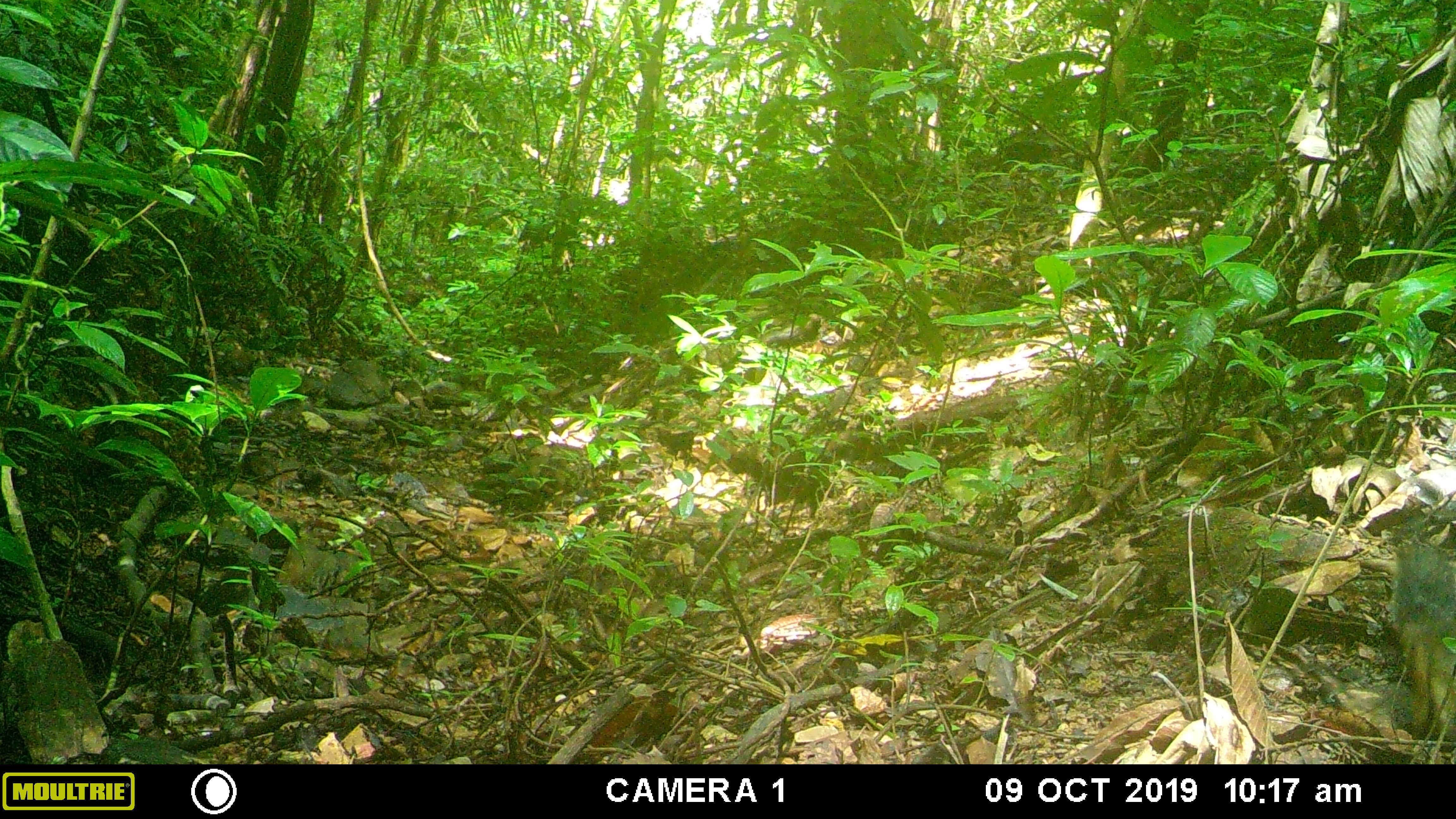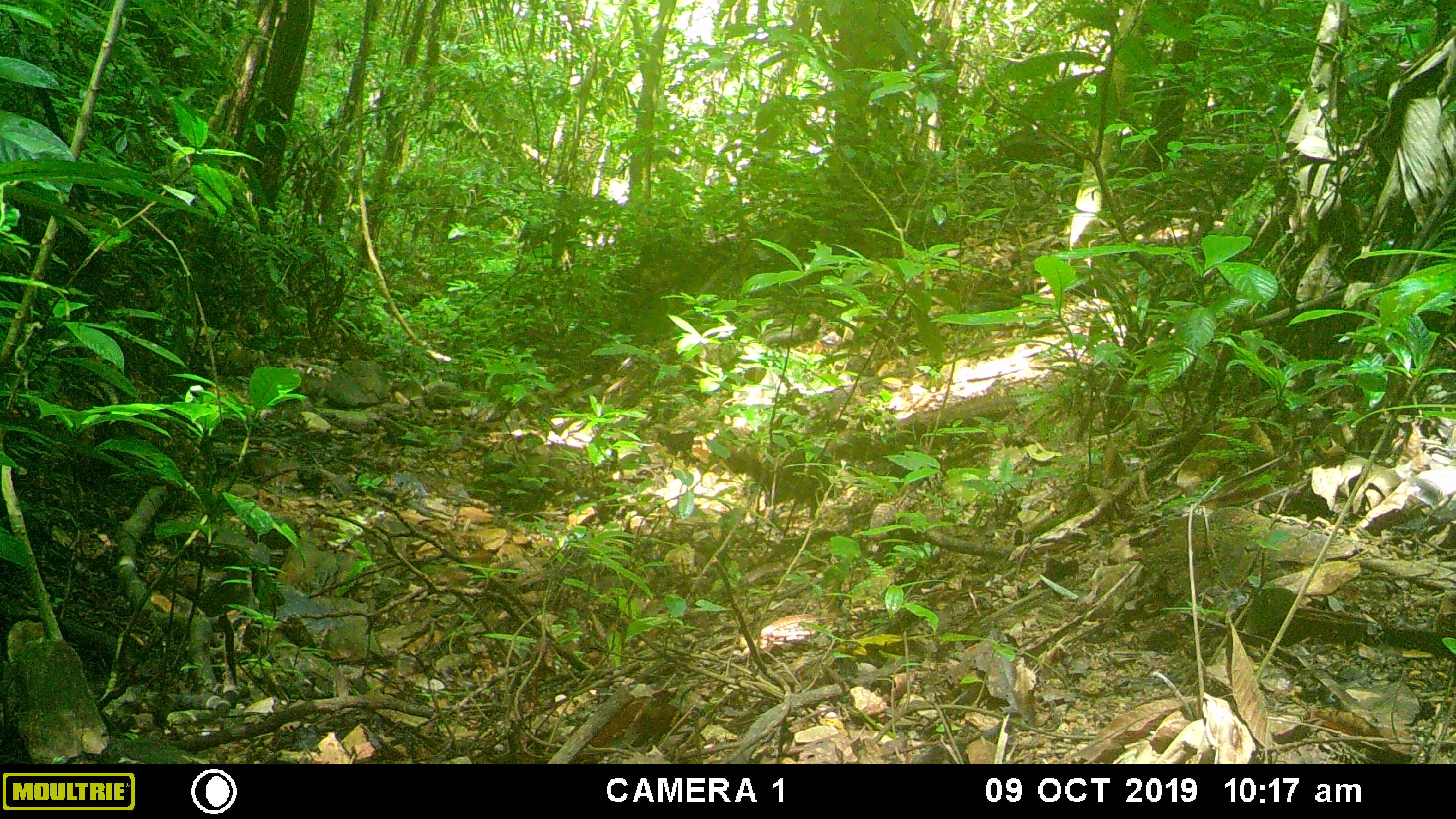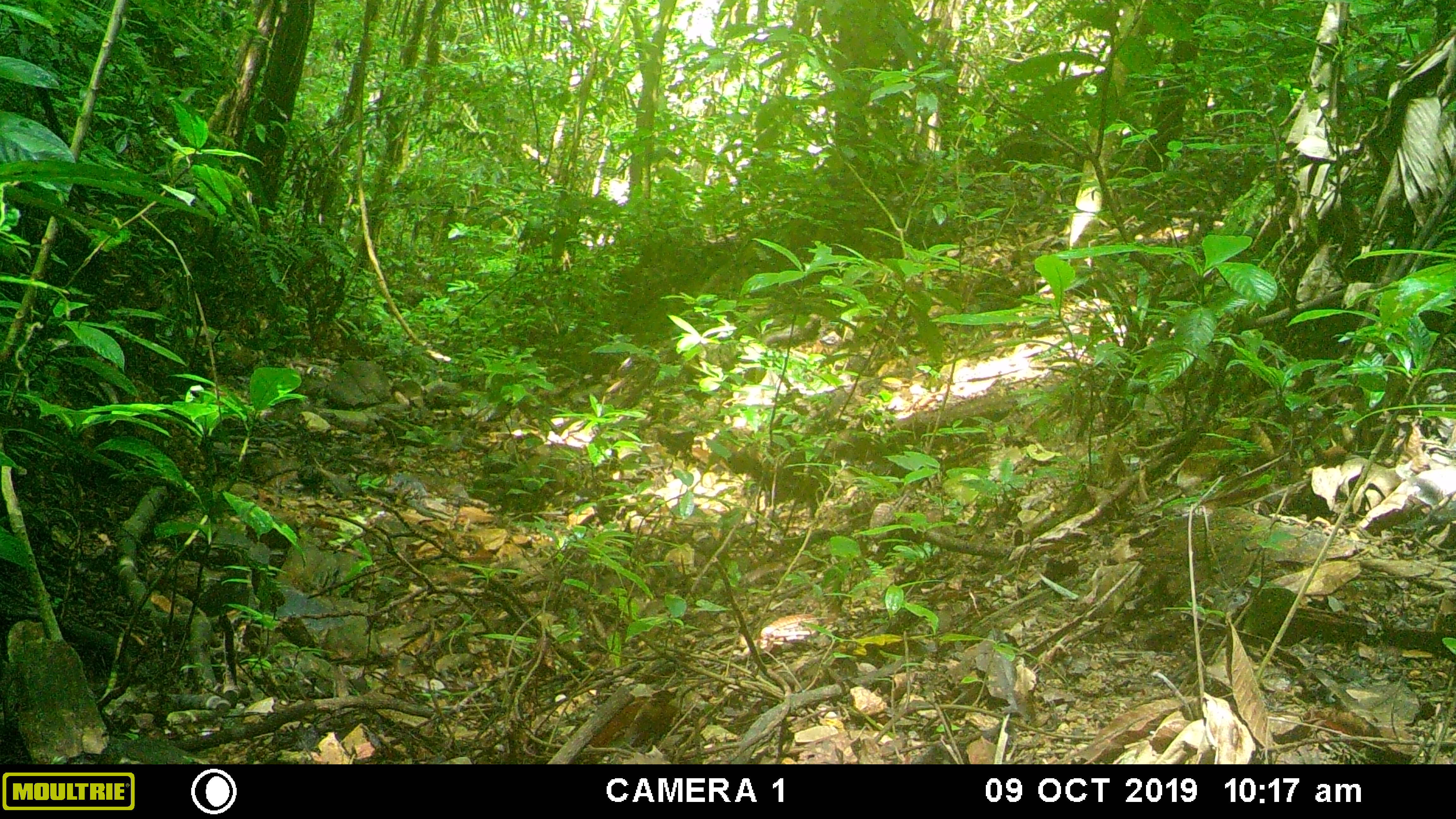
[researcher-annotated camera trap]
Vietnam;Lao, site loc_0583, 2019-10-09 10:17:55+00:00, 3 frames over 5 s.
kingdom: Animalia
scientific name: Animalia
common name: animal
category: unidentified animal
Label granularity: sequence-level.